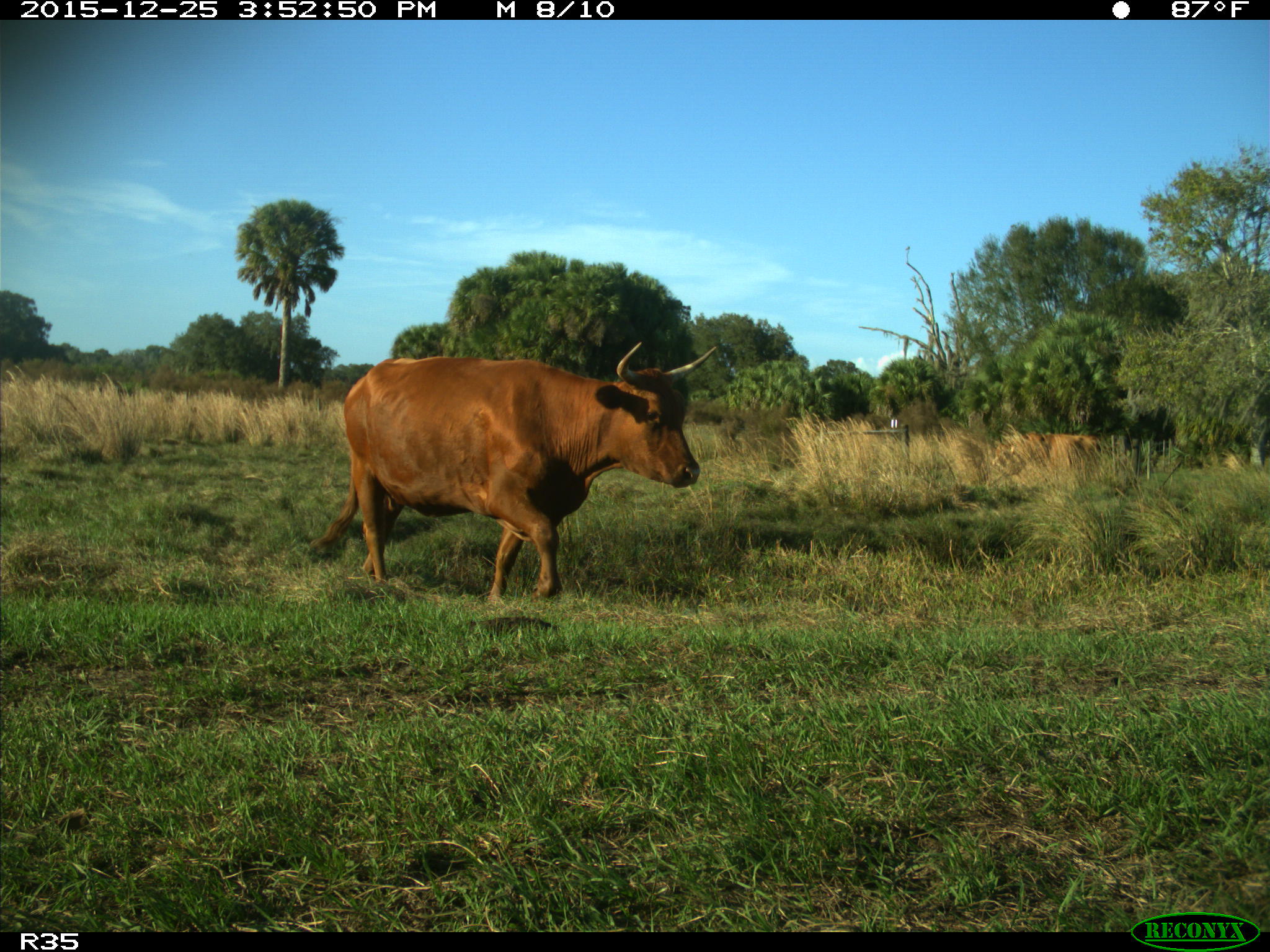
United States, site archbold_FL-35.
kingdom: Animalia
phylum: Chordata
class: Mammalia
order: Artiodactyla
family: Bovidae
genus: Bos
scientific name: Bos taurus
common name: domestic cow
Bos taurus (domestic cow).